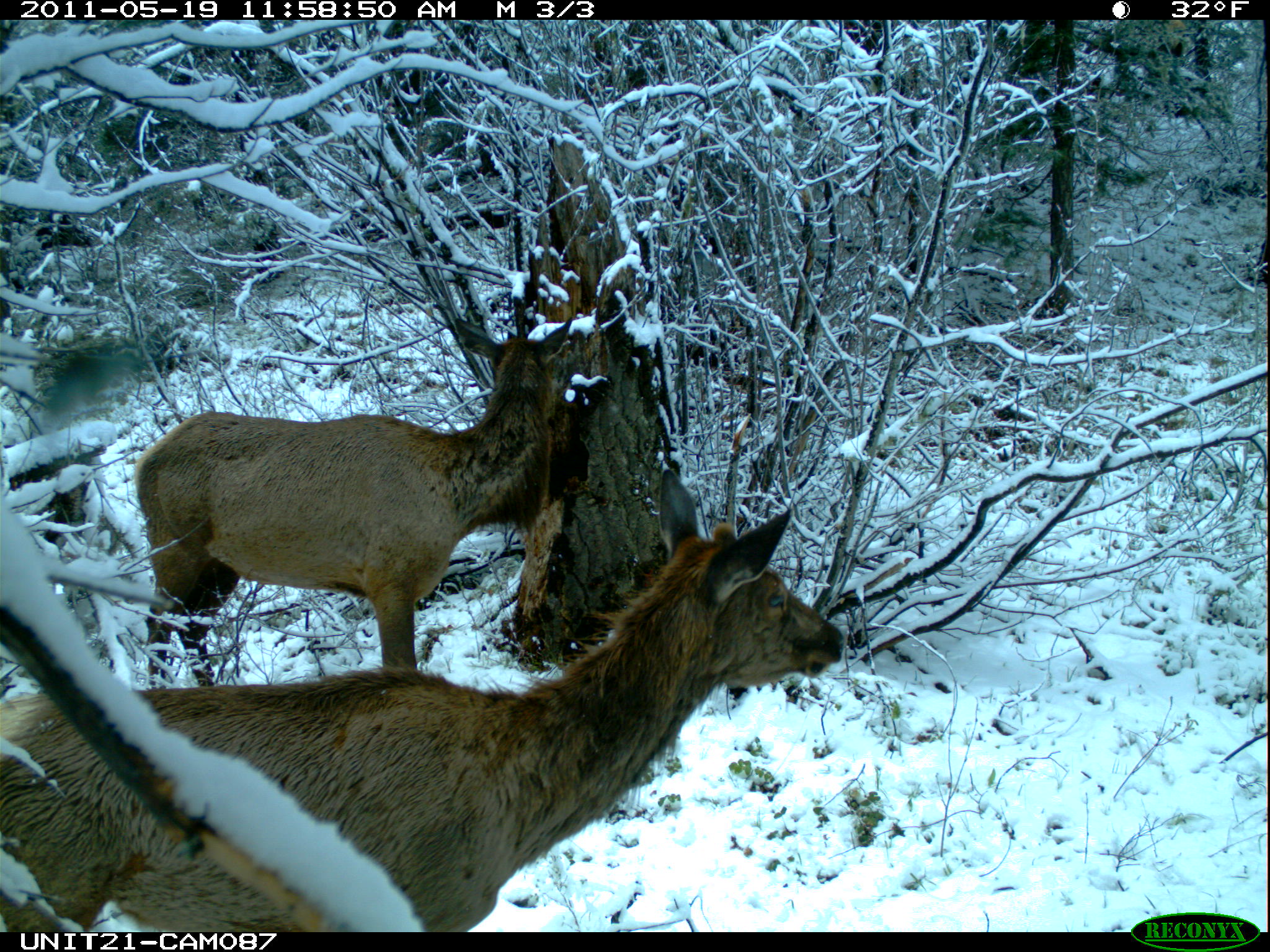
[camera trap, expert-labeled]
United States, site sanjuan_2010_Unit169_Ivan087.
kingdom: Animalia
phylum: Chordata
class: Mammalia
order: Artiodactyla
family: Cervidae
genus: Cervus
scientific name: Cervus elaphus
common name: red deer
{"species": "Cervus elaphus (red deer)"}